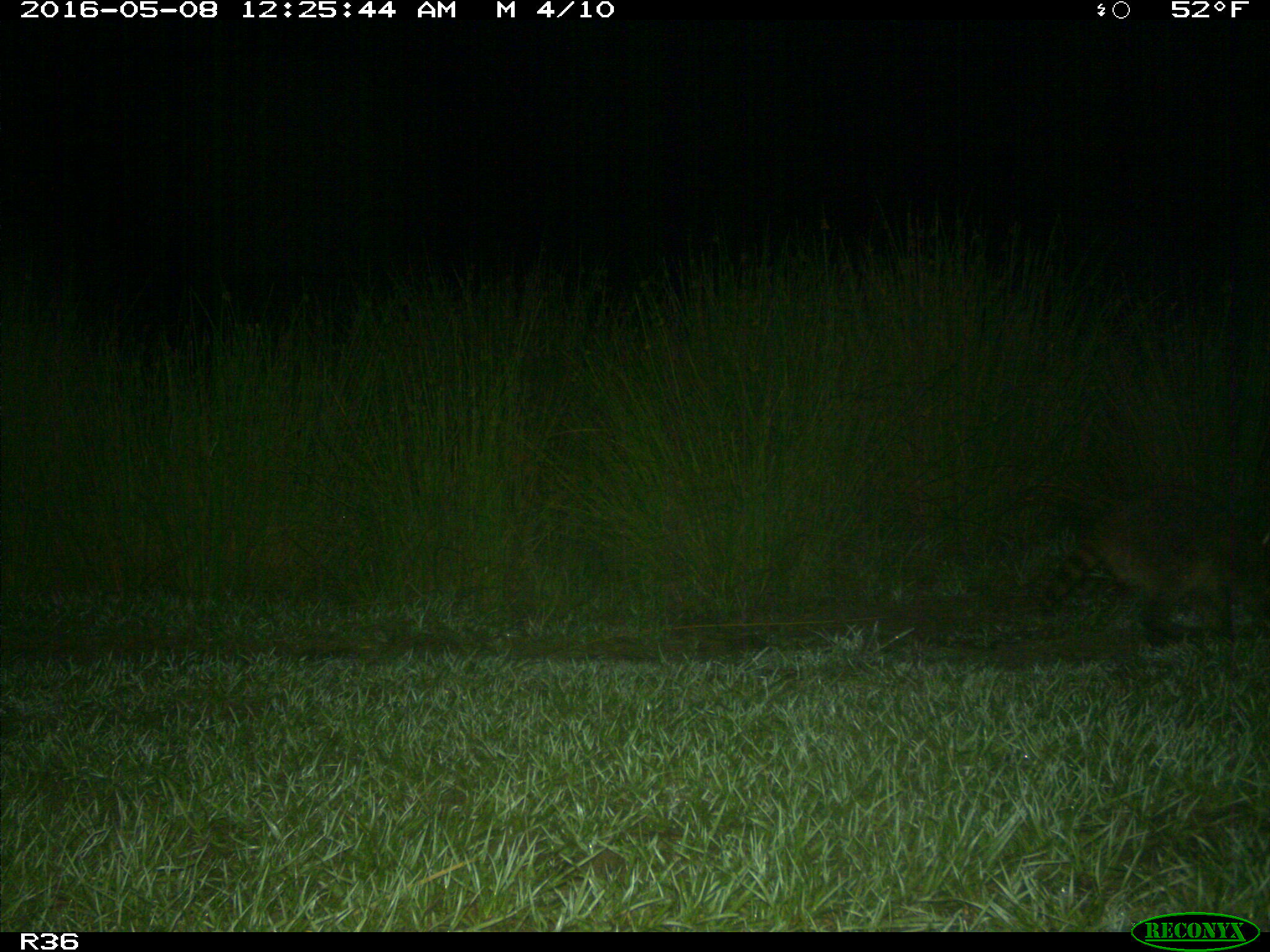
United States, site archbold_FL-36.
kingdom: Animalia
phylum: Chordata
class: Mammalia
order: Carnivora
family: Procyonidae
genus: Procyon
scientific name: Procyon lotor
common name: common raccoon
Procyon lotor (common raccoon).